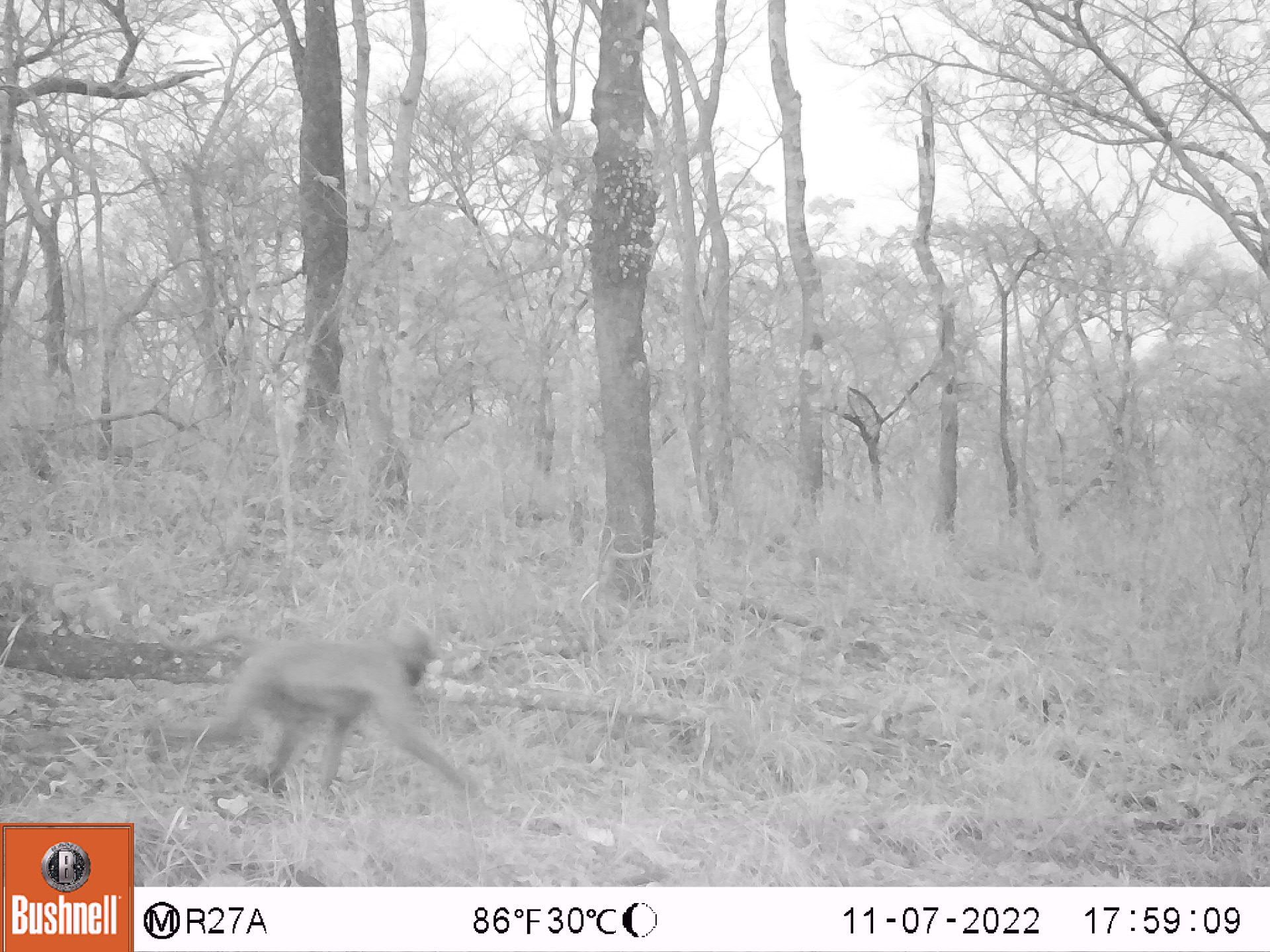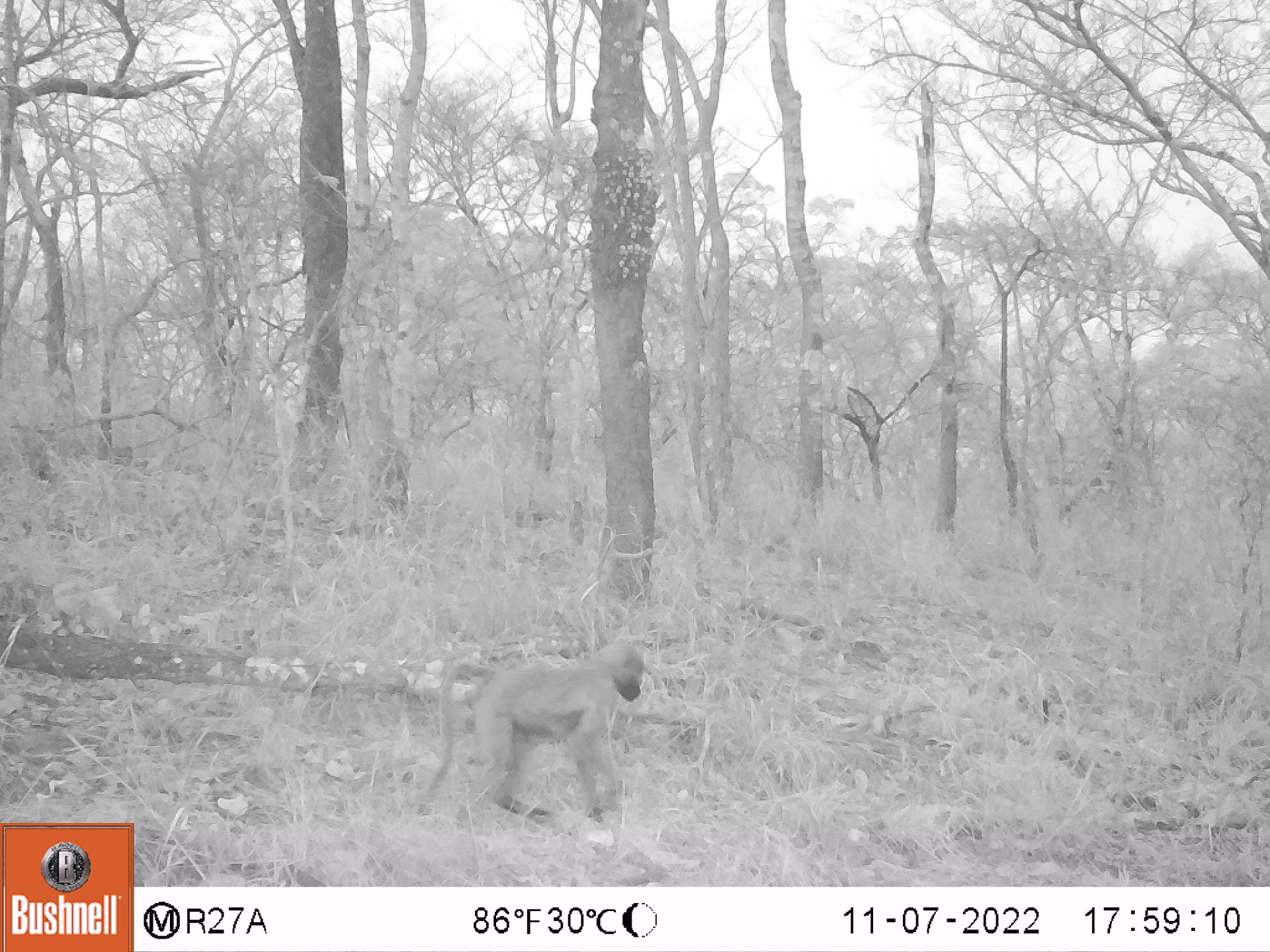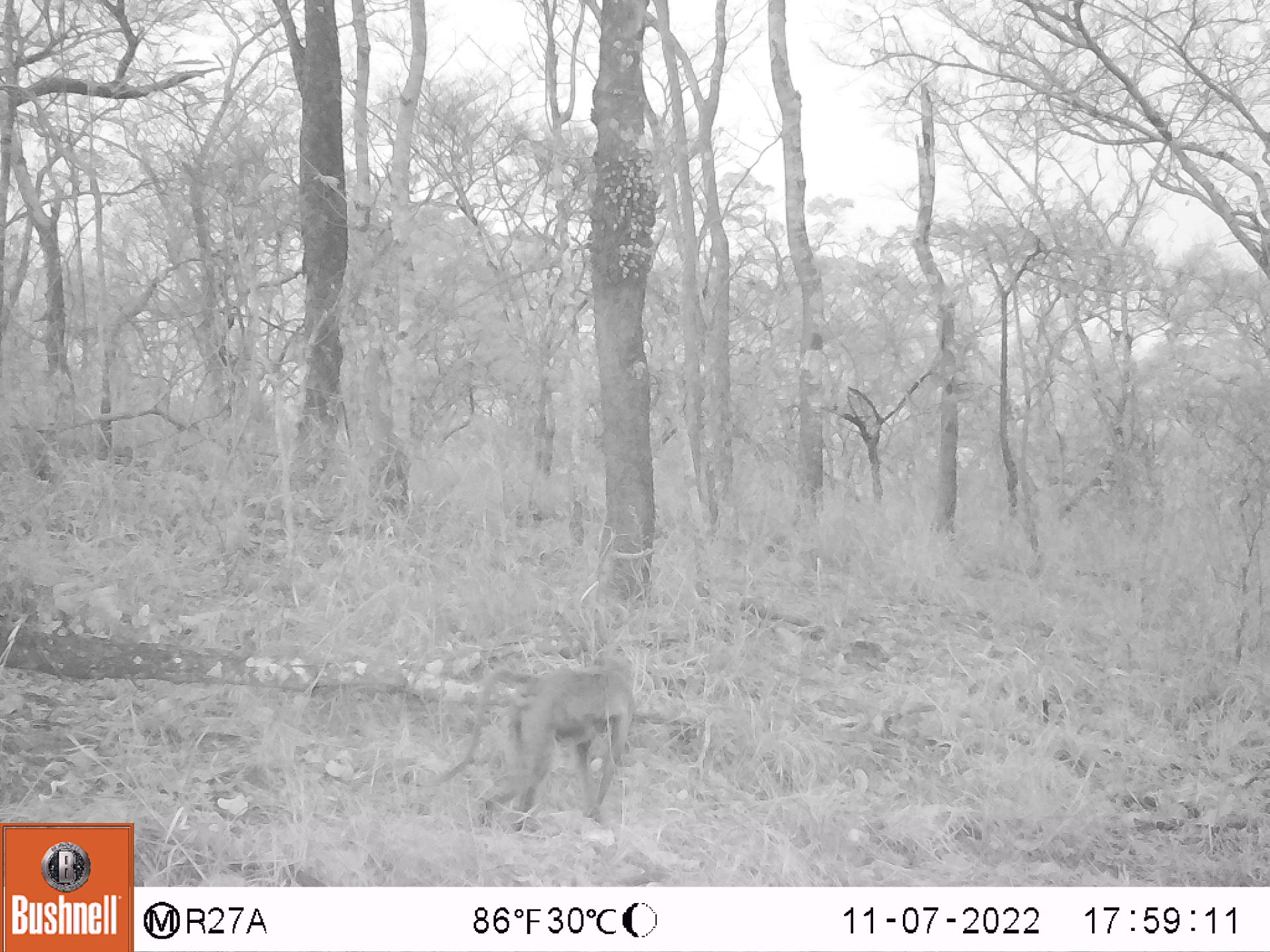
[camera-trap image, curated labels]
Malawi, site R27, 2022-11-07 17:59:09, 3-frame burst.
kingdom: Animalia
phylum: Chordata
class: Mammalia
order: Primates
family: Cercopithecidae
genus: Papio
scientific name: Papio cynocephalus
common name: yellow baboon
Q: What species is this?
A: Yellow baboon (Papio cynocephalus).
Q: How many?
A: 1.